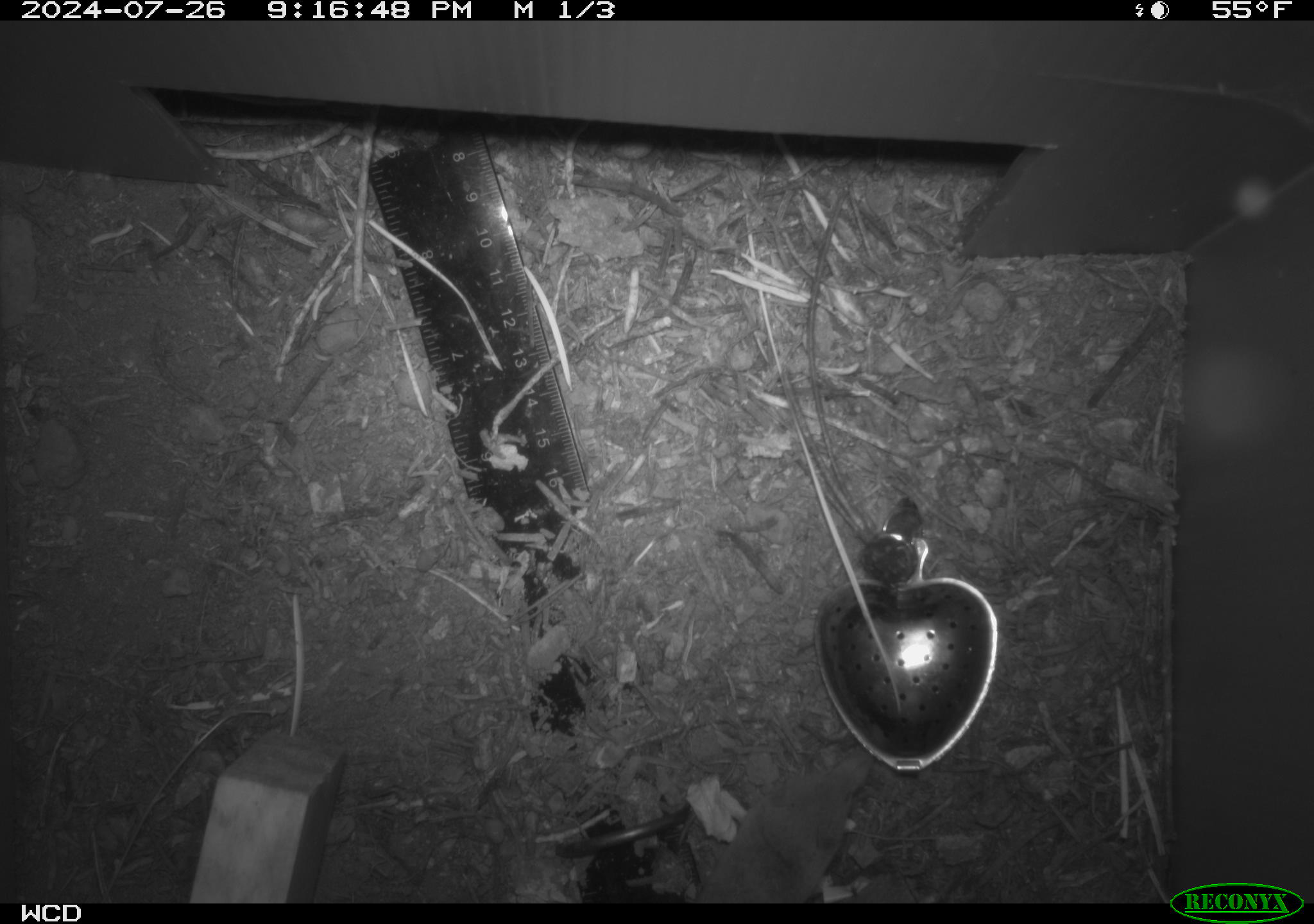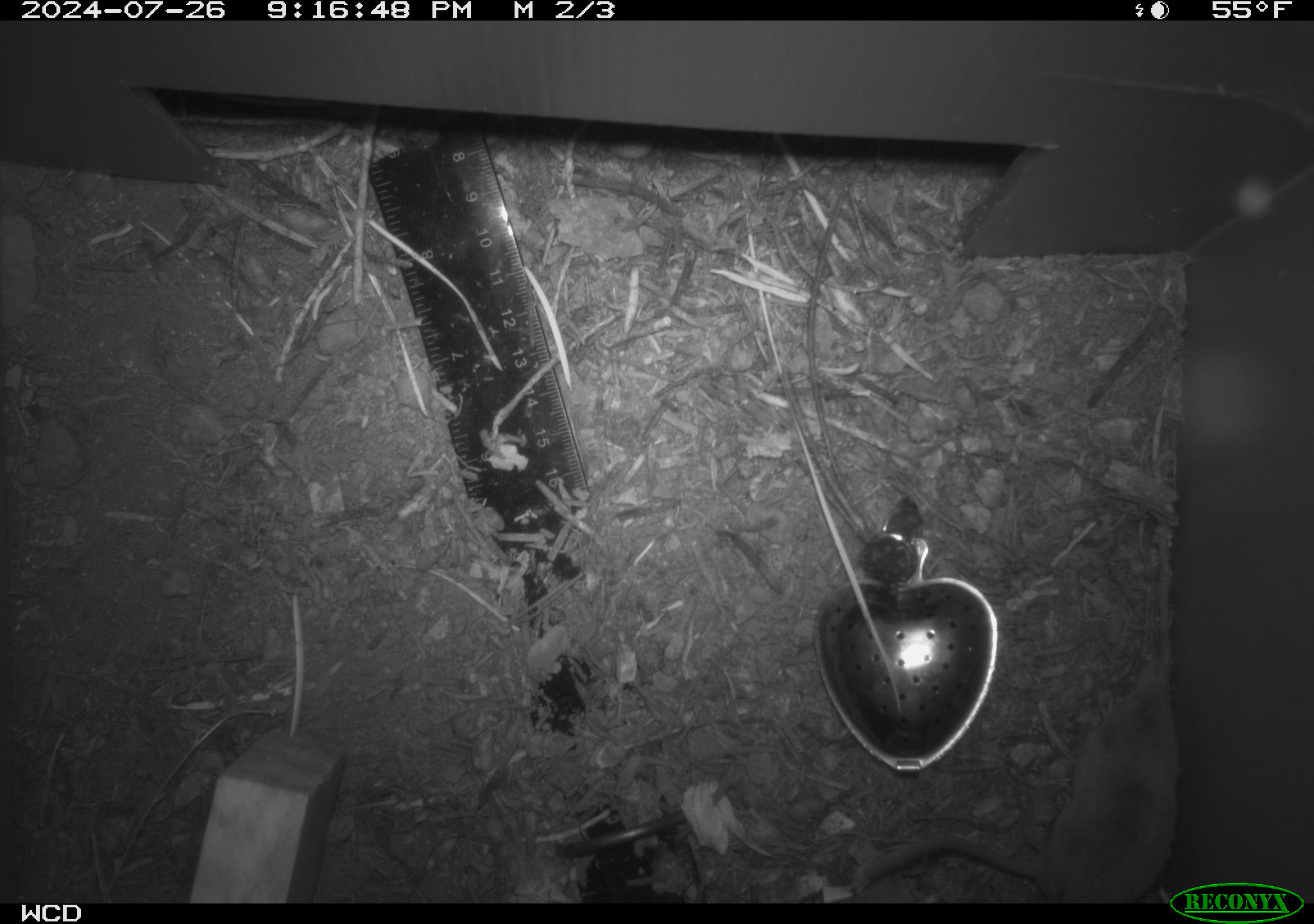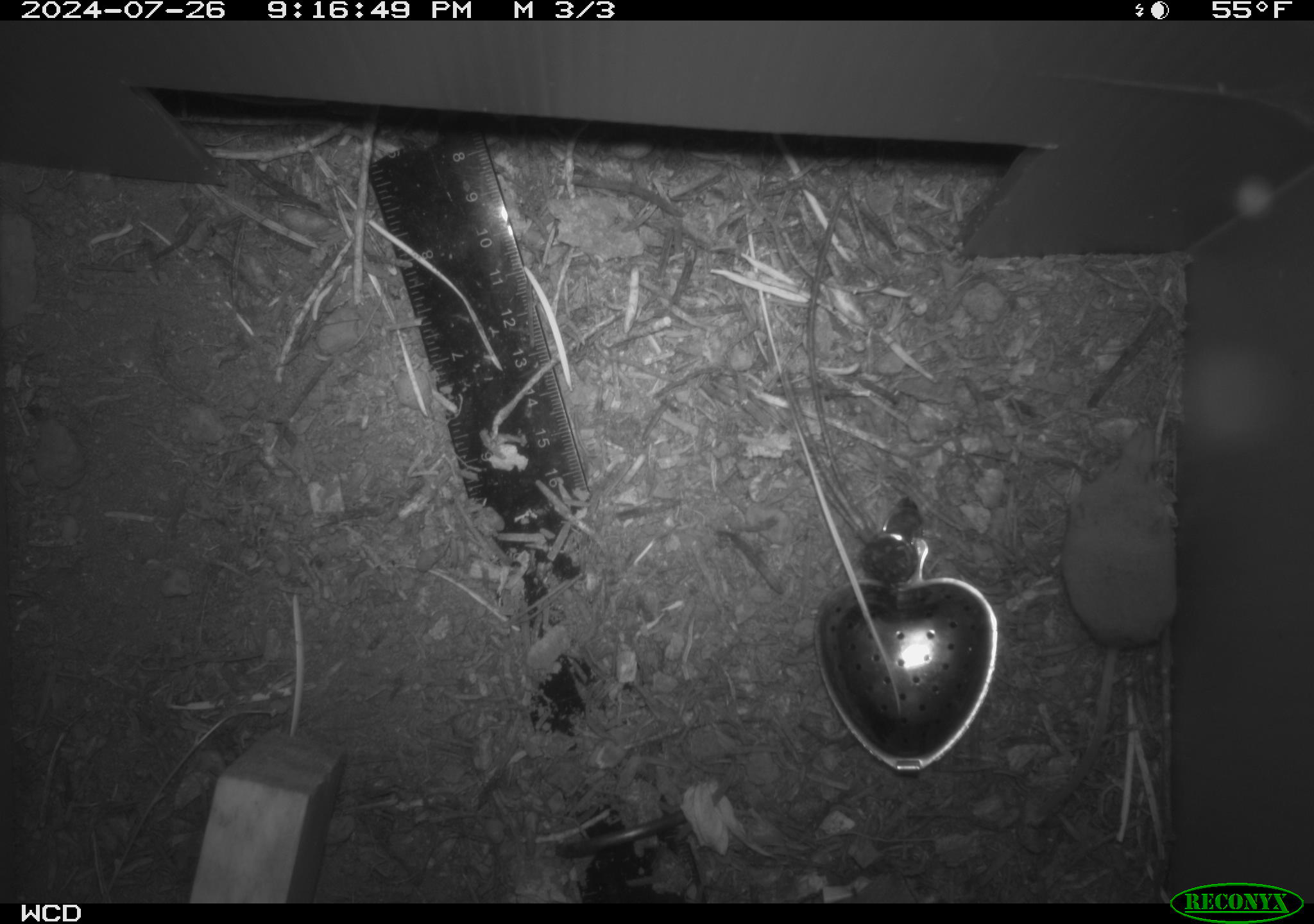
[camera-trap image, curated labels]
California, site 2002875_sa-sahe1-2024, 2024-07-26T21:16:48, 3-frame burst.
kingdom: Animalia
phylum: Chordata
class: Mammalia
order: Eulipotyphla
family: Soricidae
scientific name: Soricidae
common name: shrews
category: soricidae family